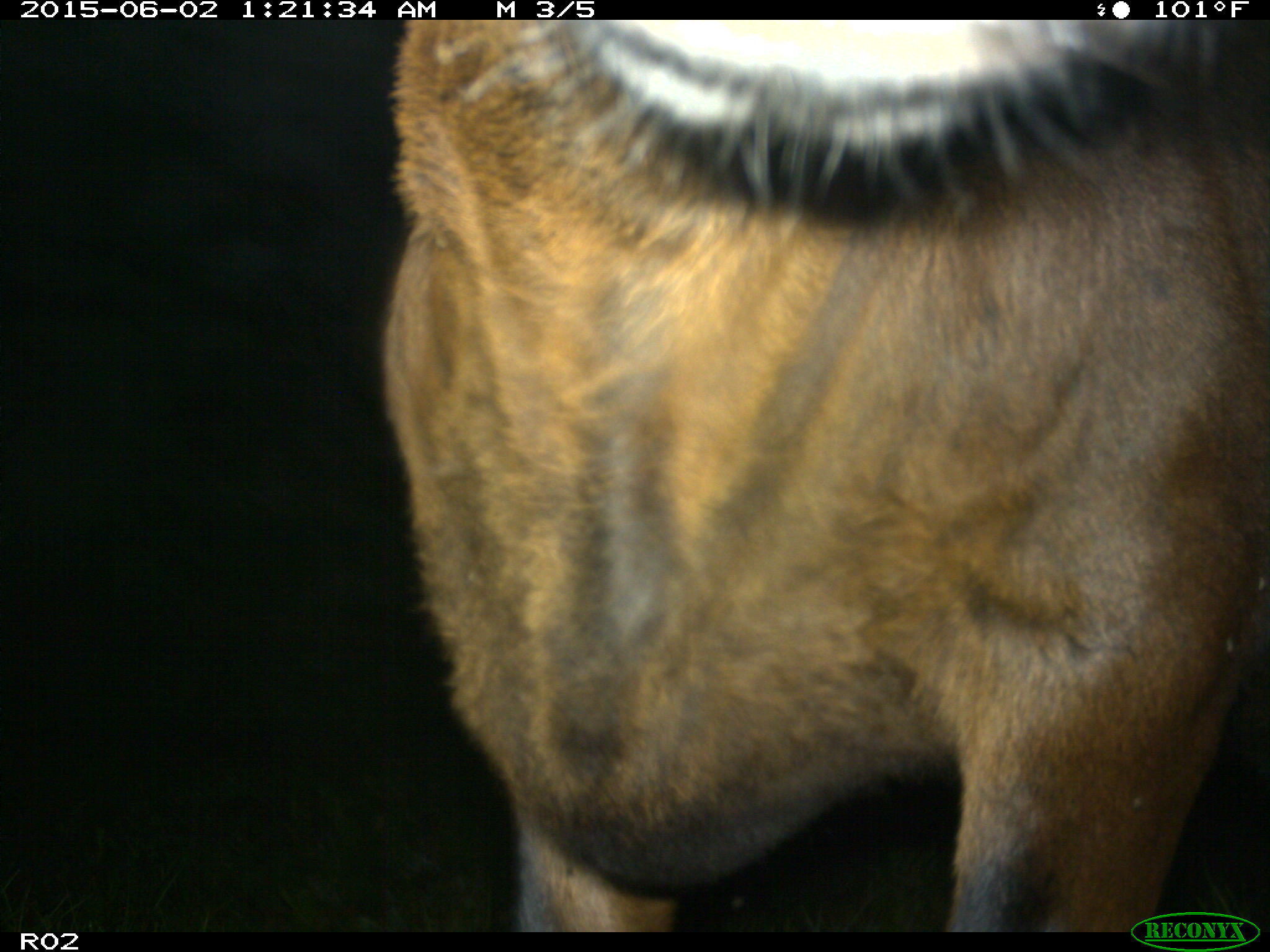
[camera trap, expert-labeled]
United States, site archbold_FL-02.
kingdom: Animalia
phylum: Chordata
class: Mammalia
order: Artiodactyla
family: Bovidae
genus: Bos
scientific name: Bos taurus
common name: domestic cow